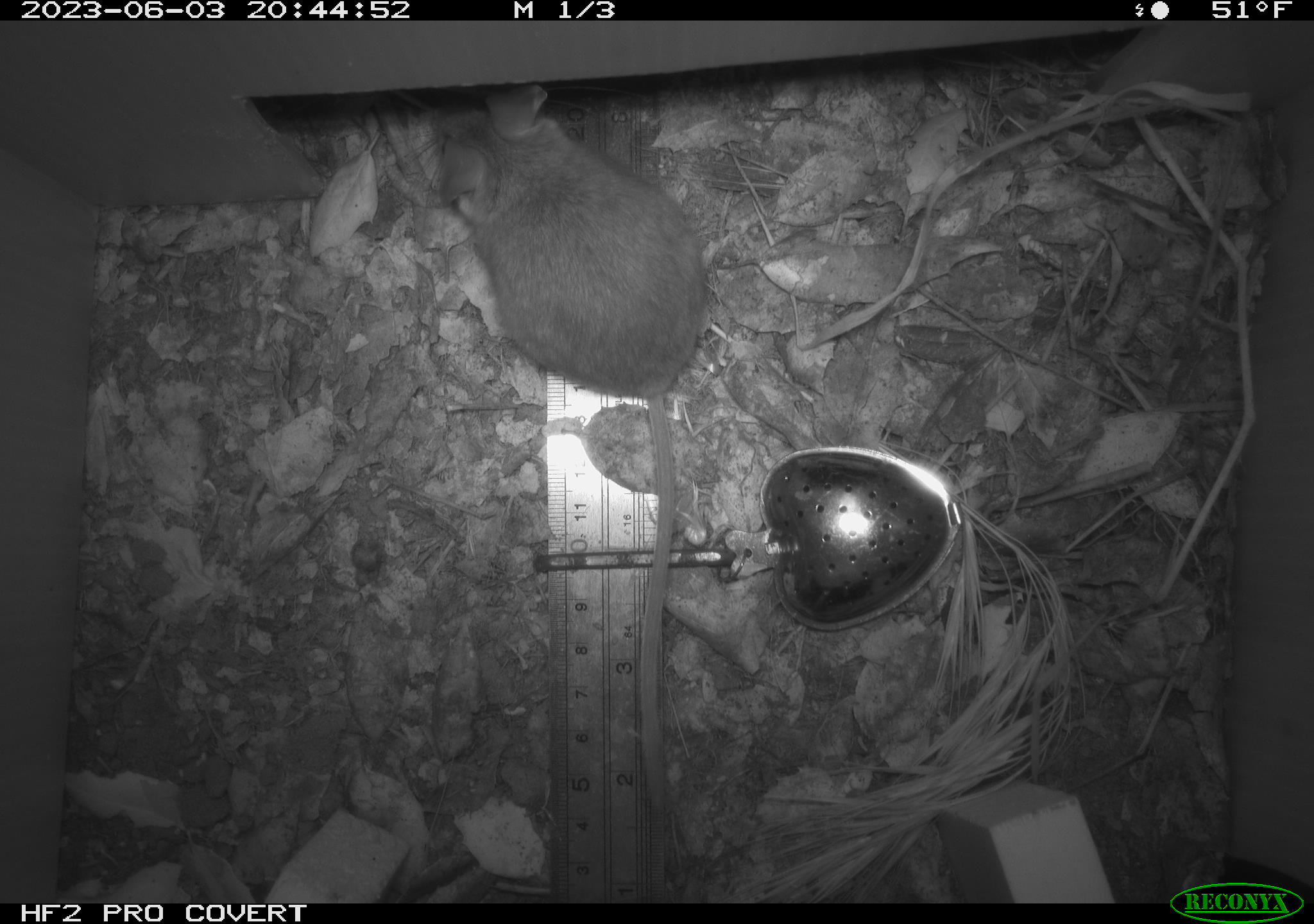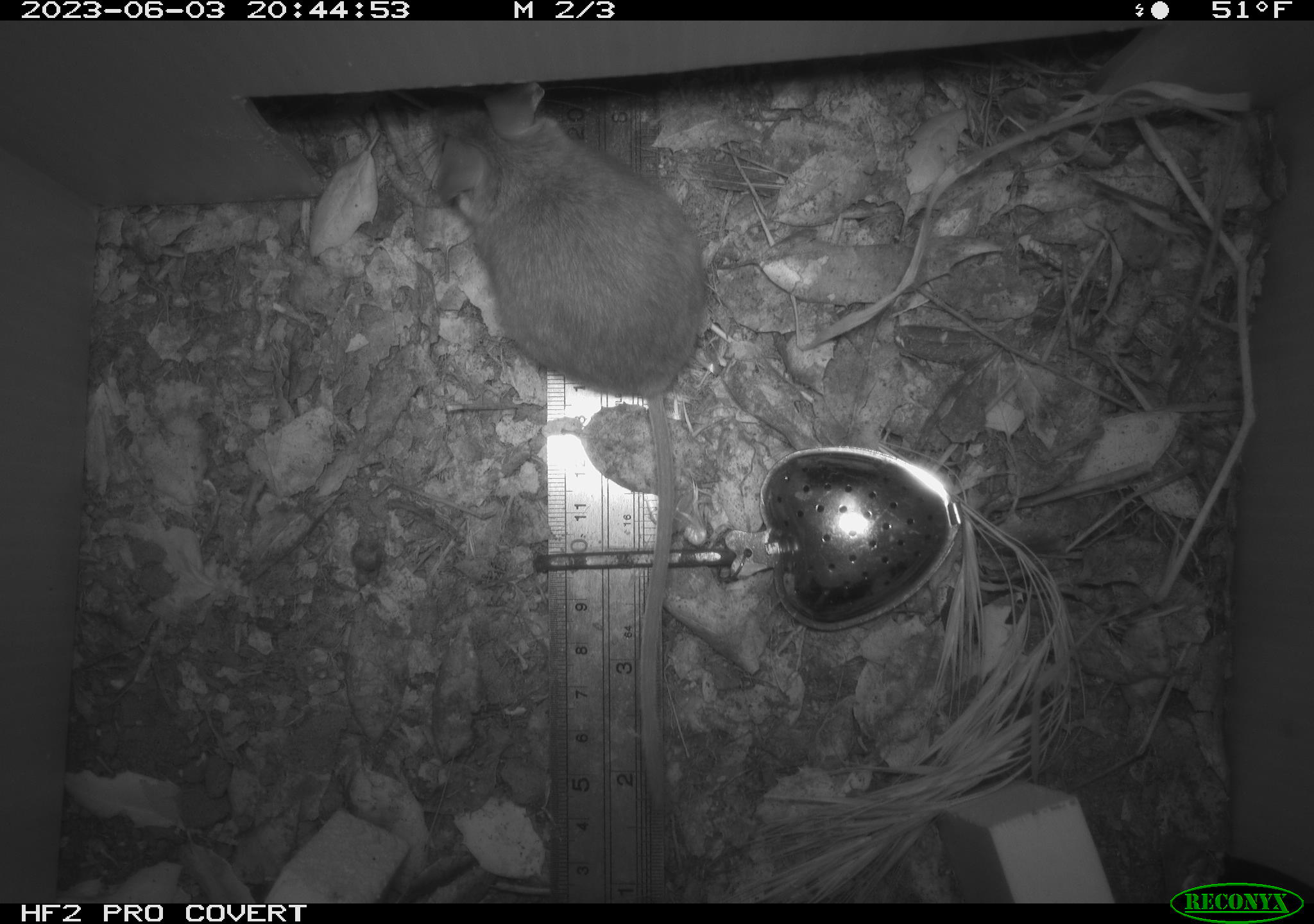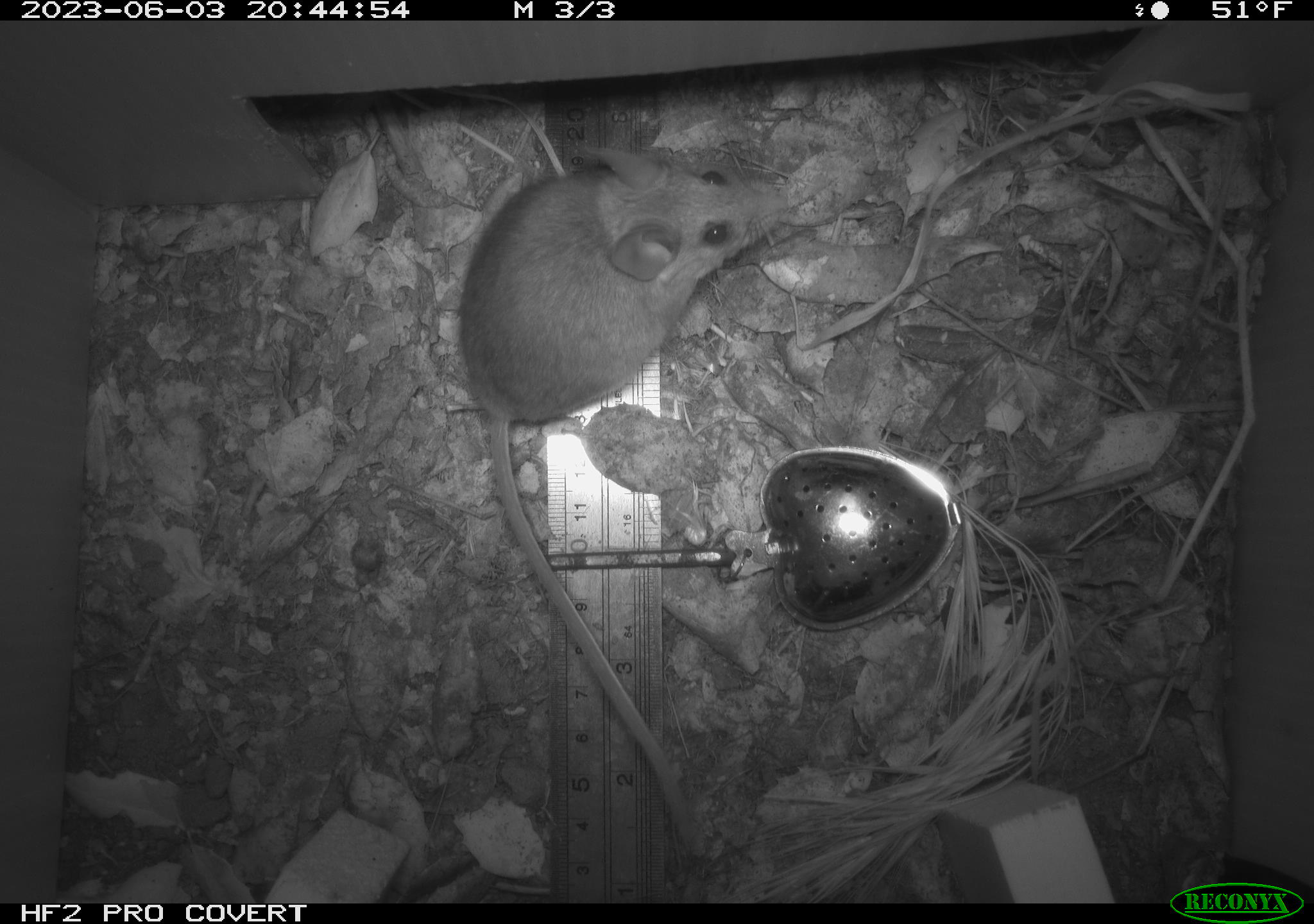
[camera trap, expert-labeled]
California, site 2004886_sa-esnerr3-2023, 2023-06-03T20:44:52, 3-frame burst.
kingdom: Animalia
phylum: Chordata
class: Mammalia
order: Rodentia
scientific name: Rodentia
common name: mouse species